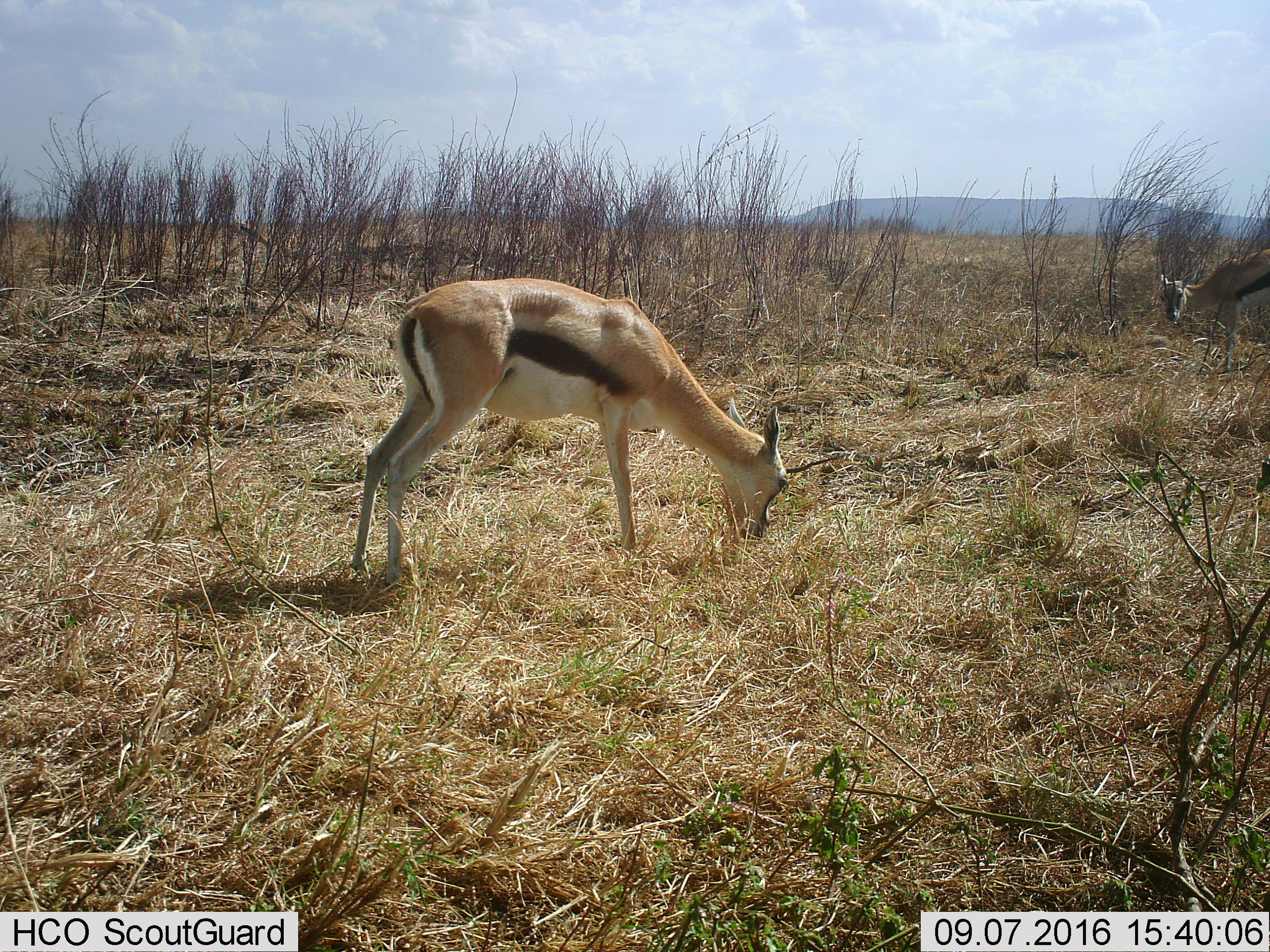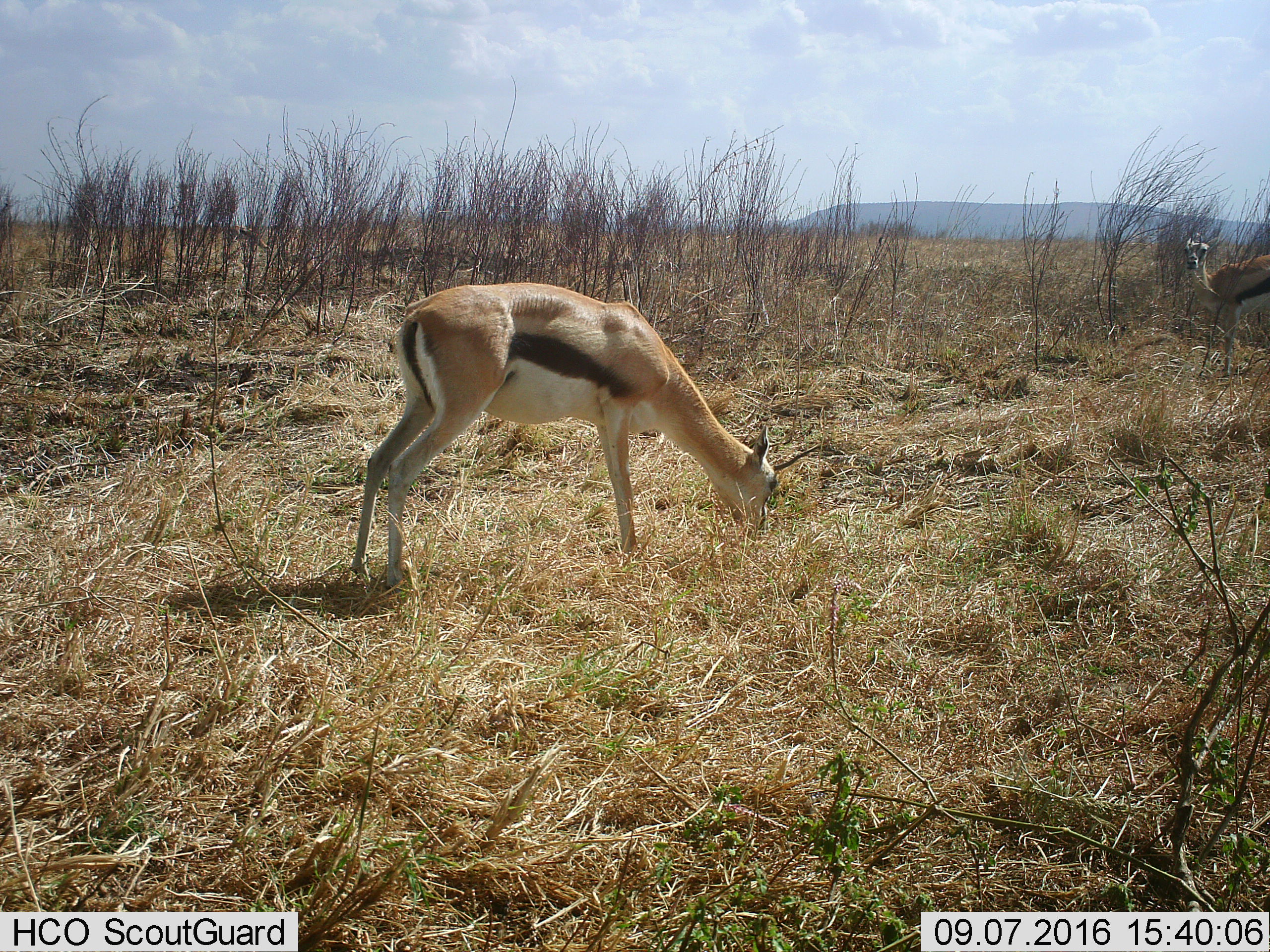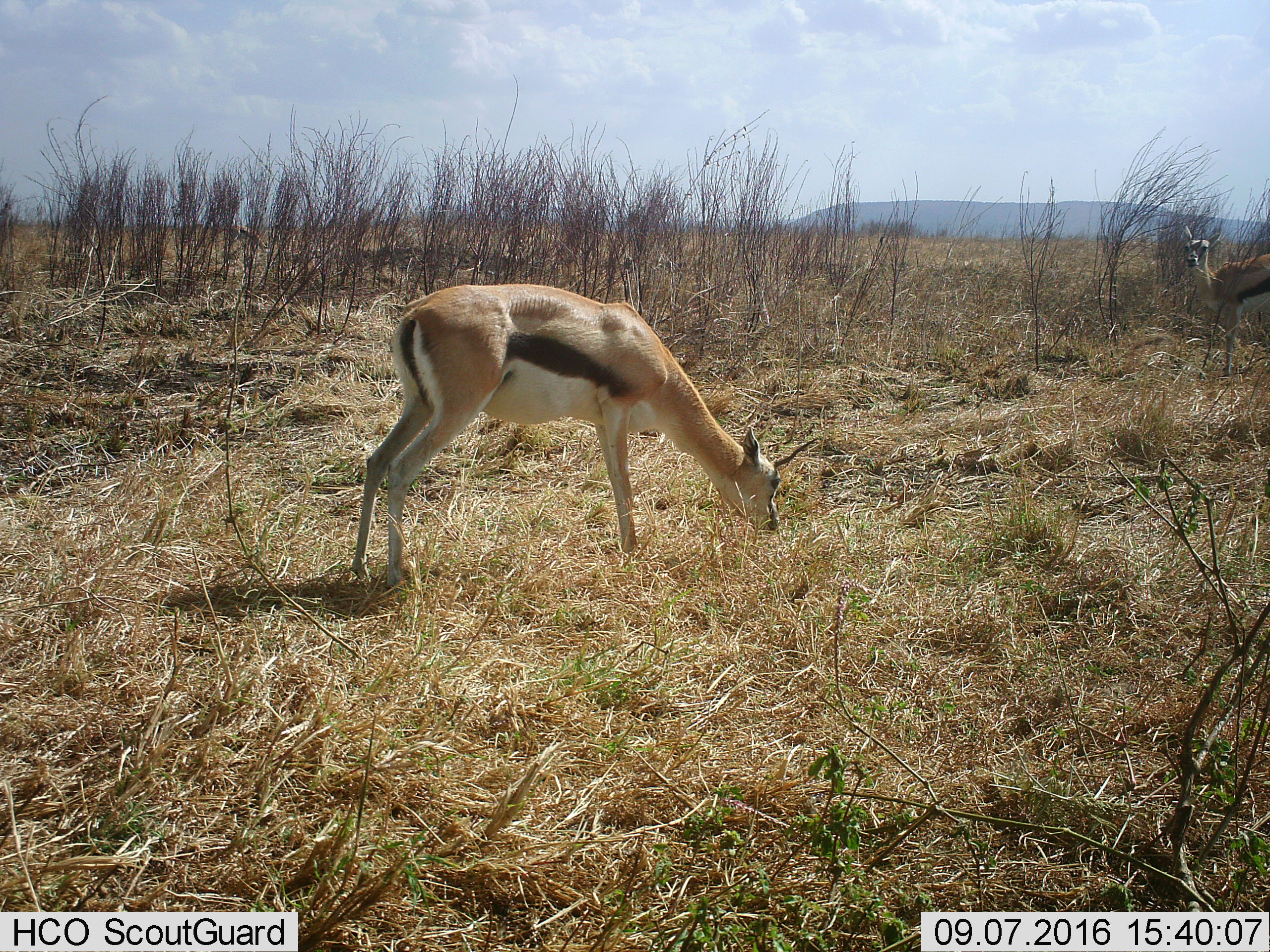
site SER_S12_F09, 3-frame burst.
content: unidentified animal